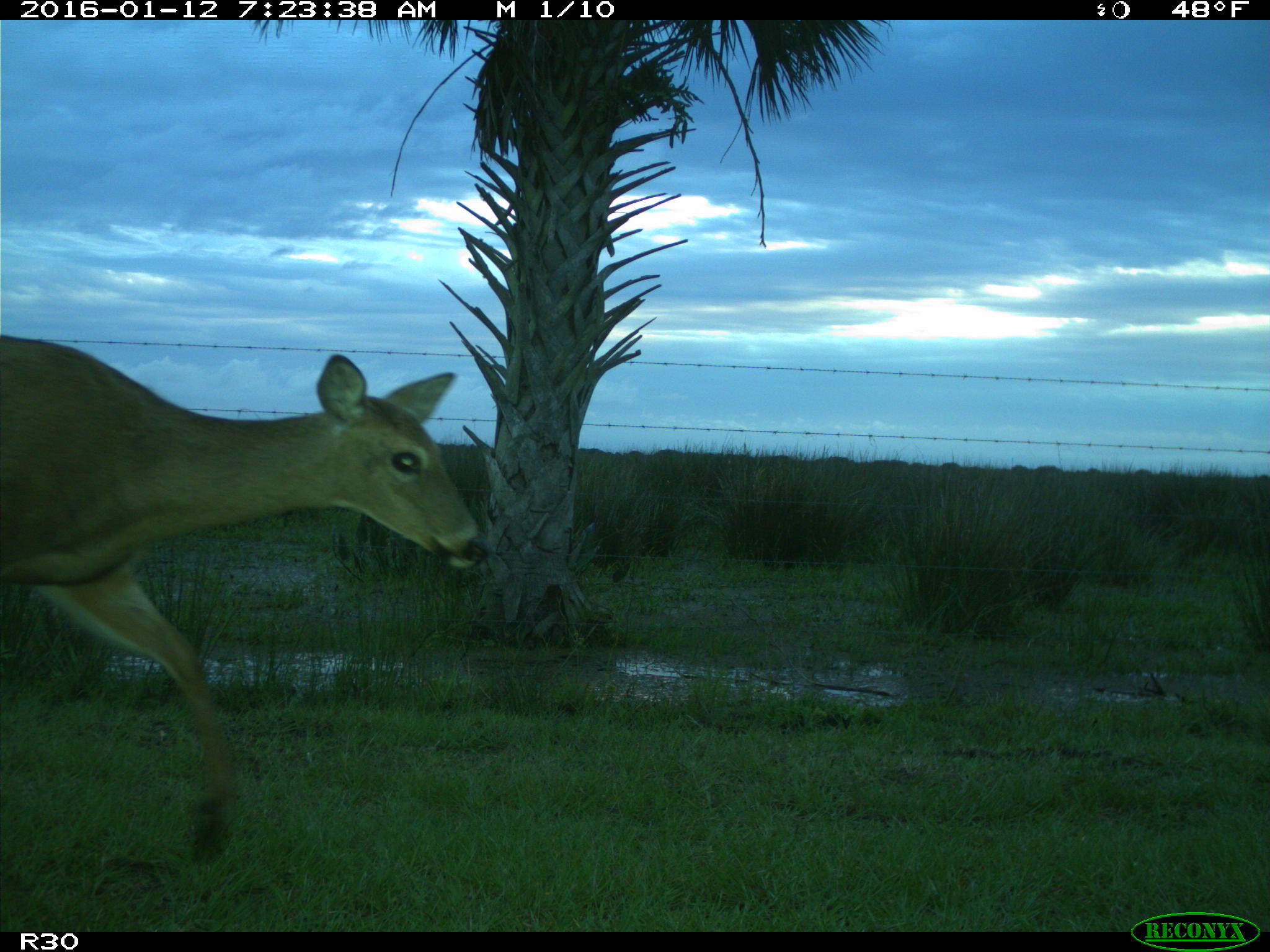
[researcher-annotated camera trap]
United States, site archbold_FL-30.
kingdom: Animalia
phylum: Chordata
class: Mammalia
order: Artiodactyla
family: Cervidae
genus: Odocoileus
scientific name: Odocoileus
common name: deer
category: unidentified deer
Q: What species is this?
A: Unidentified deer (deer) (Odocoileus).